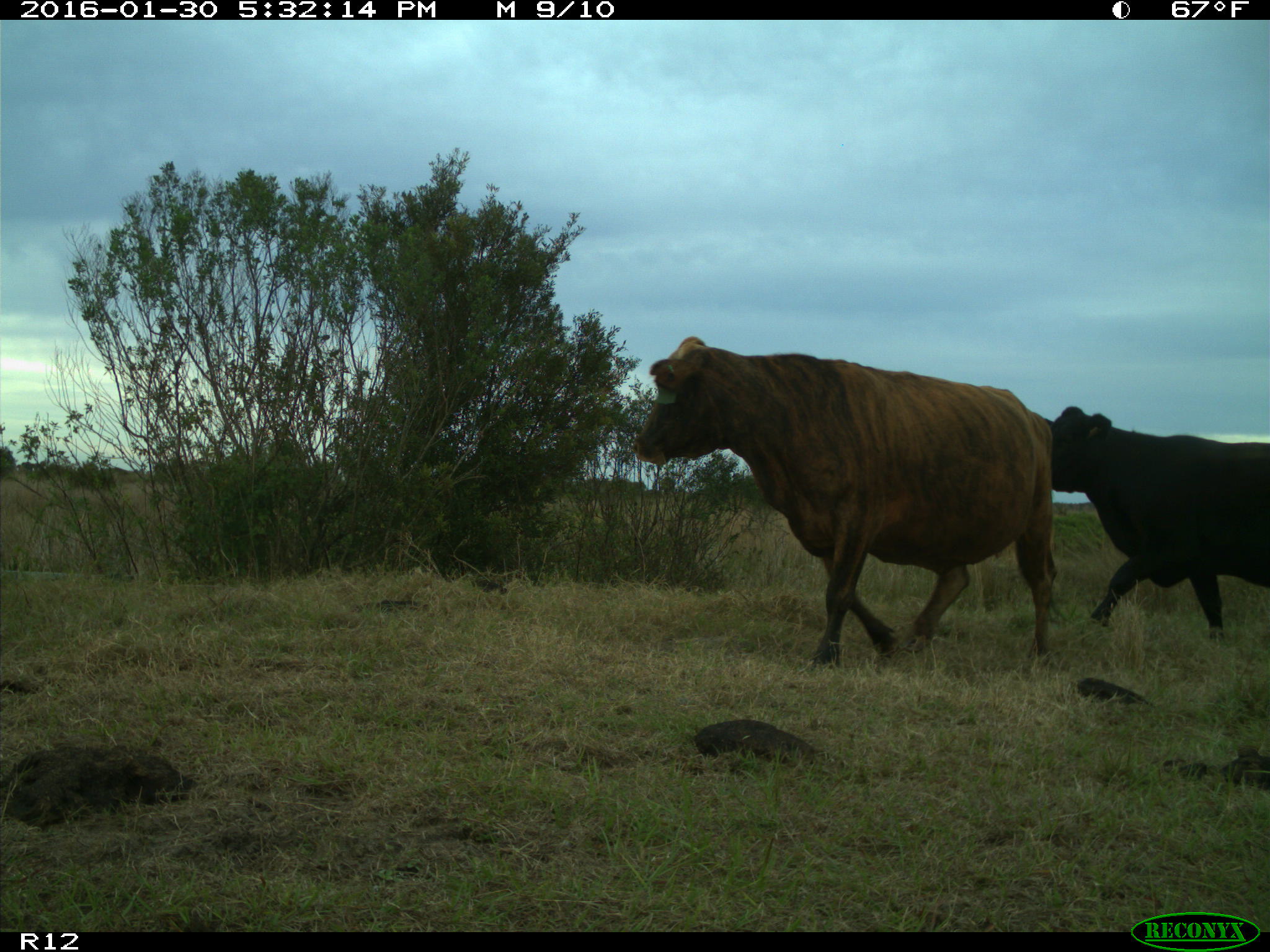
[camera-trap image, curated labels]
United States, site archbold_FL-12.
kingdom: Animalia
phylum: Chordata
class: Mammalia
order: Artiodactyla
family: Bovidae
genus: Bos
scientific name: Bos taurus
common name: domestic cow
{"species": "Bos taurus (domestic cow)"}